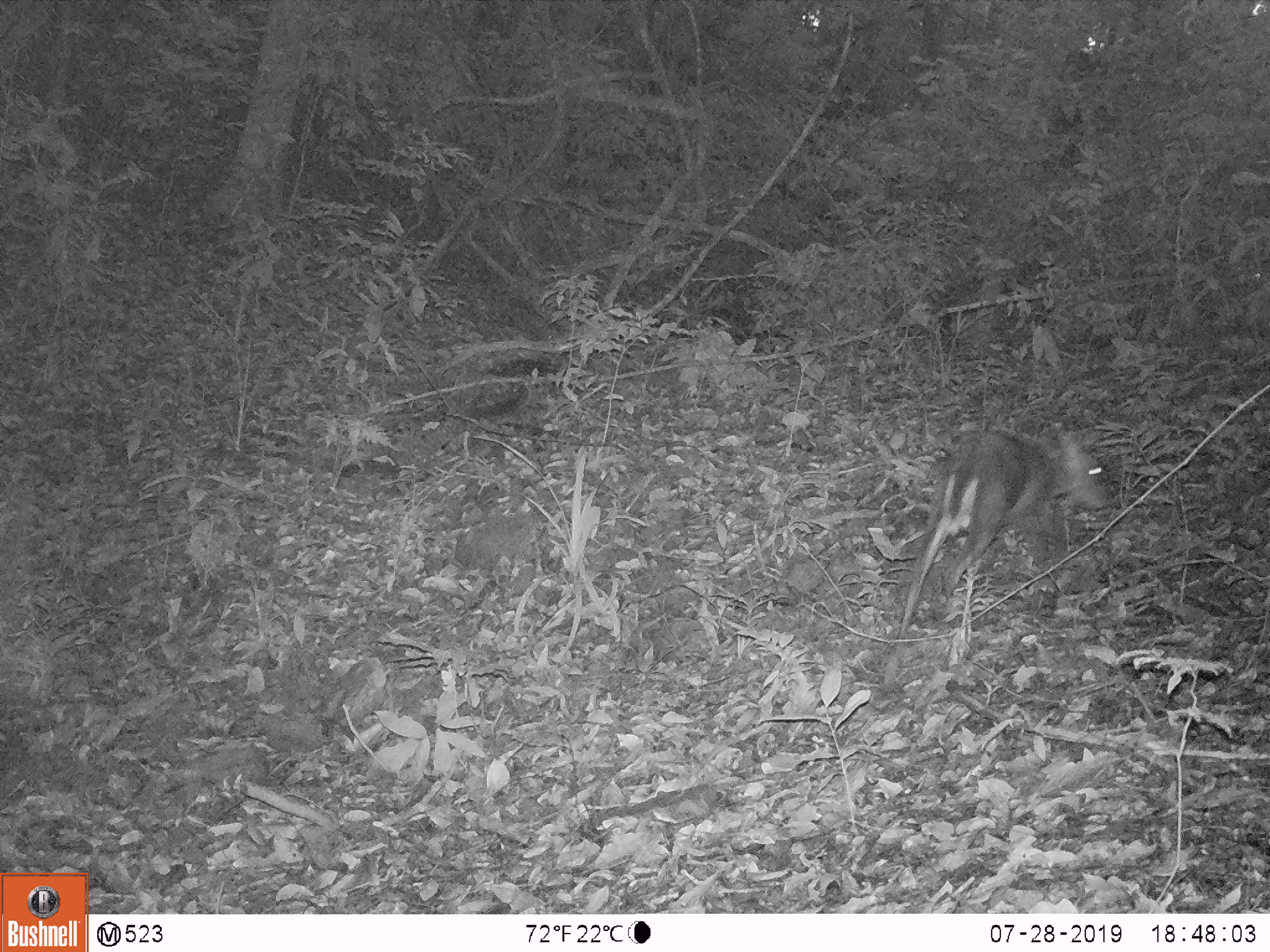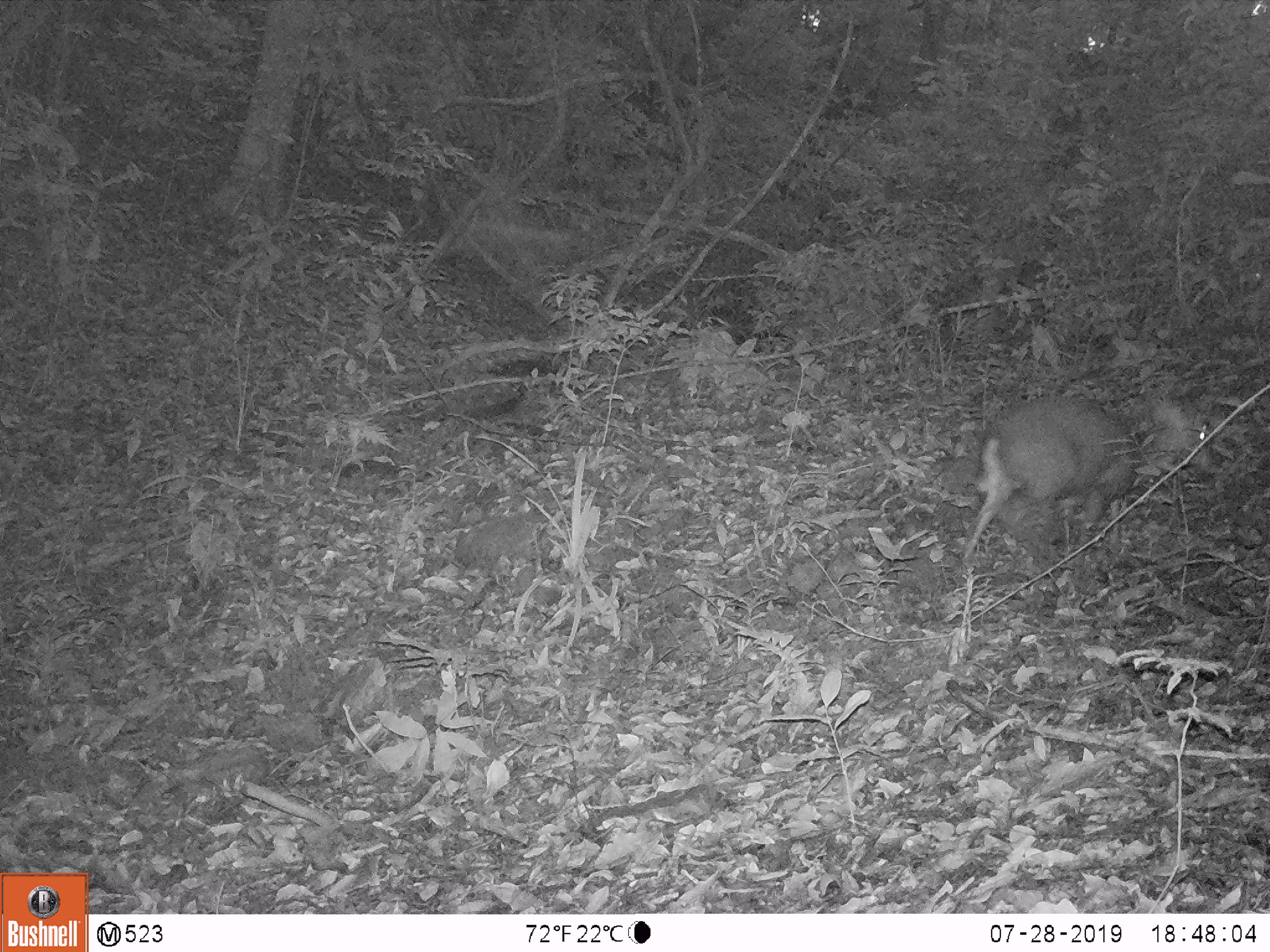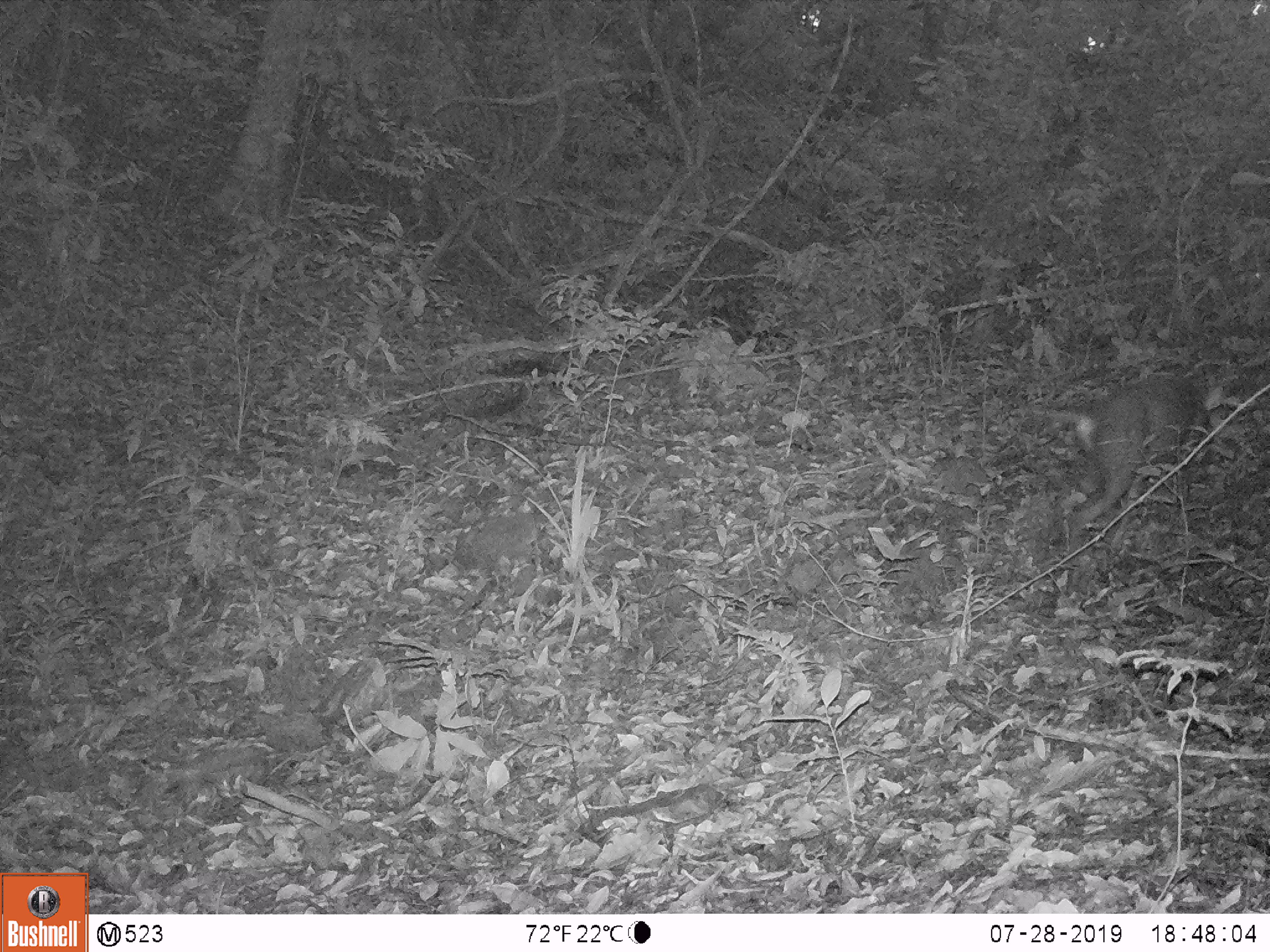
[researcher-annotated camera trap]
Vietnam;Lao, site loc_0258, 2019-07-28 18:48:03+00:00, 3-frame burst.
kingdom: Animalia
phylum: Chordata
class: Mammalia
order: Artiodactyla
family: Cervidae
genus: Muntiacus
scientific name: Muntiacus rooseveltorum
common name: roosevelt's muntjac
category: roosevelts muntjac group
Roosevelts muntjac group (roosevelt's muntjac) (Muntiacus rooseveltorum). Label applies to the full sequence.